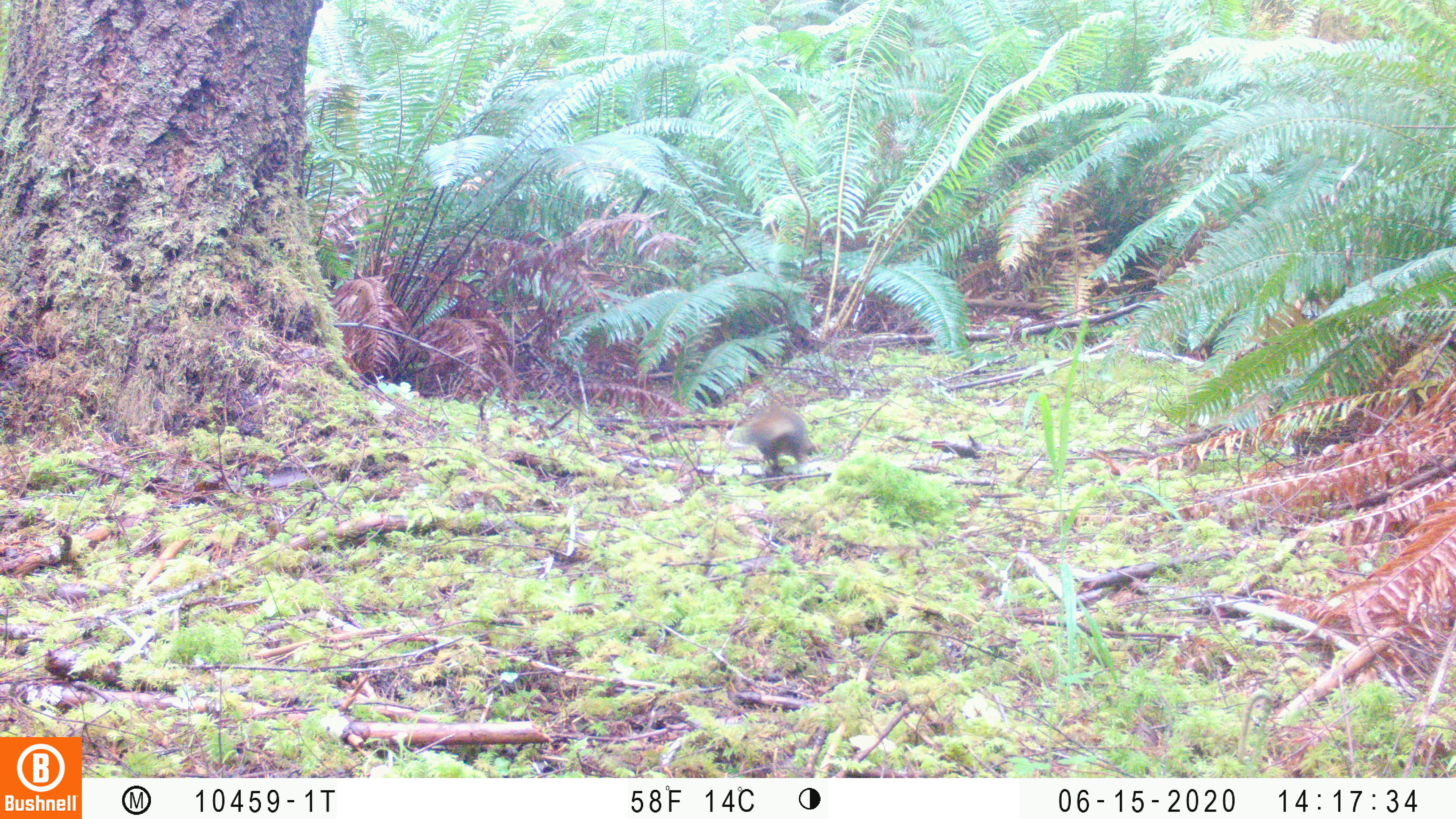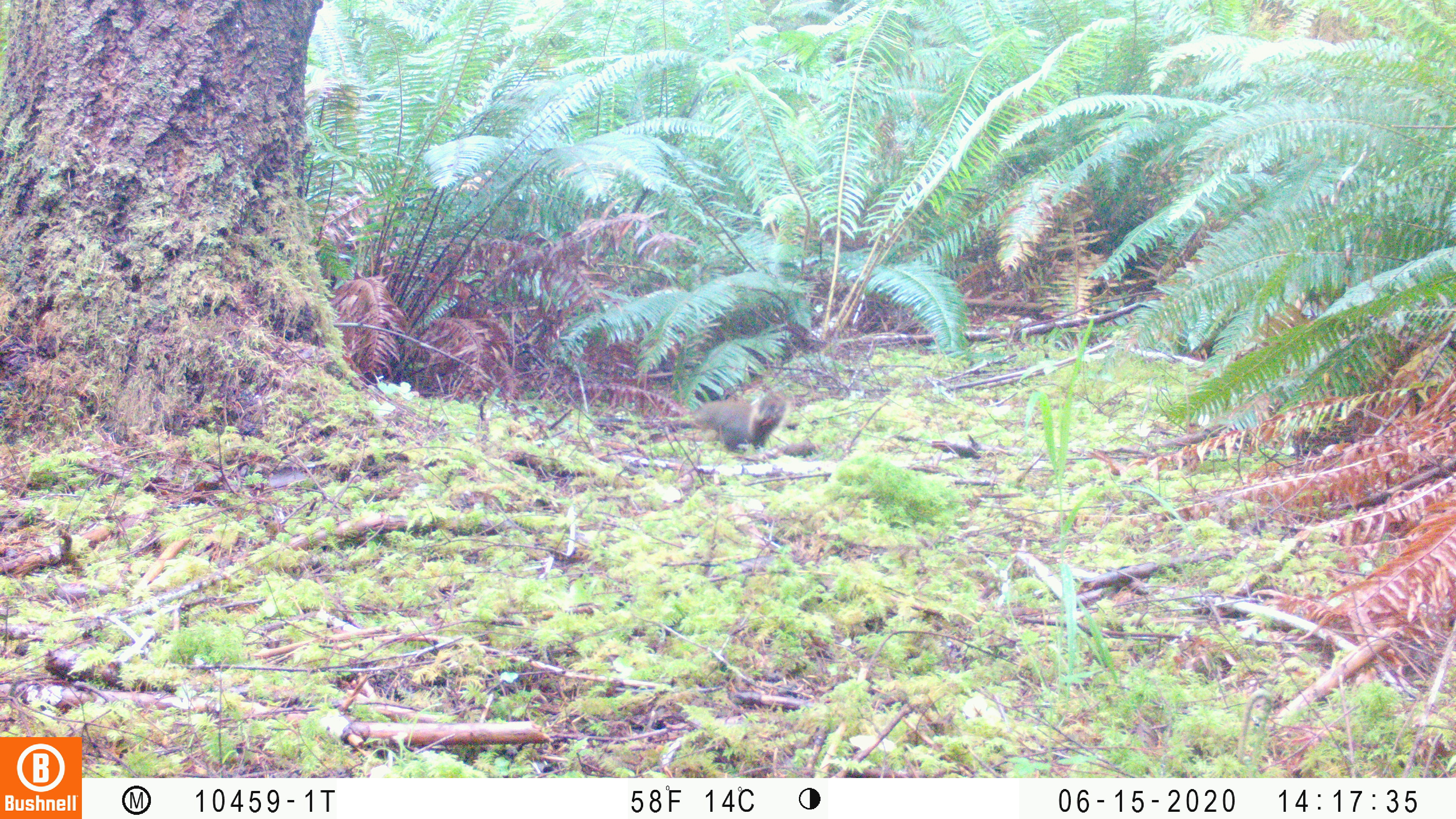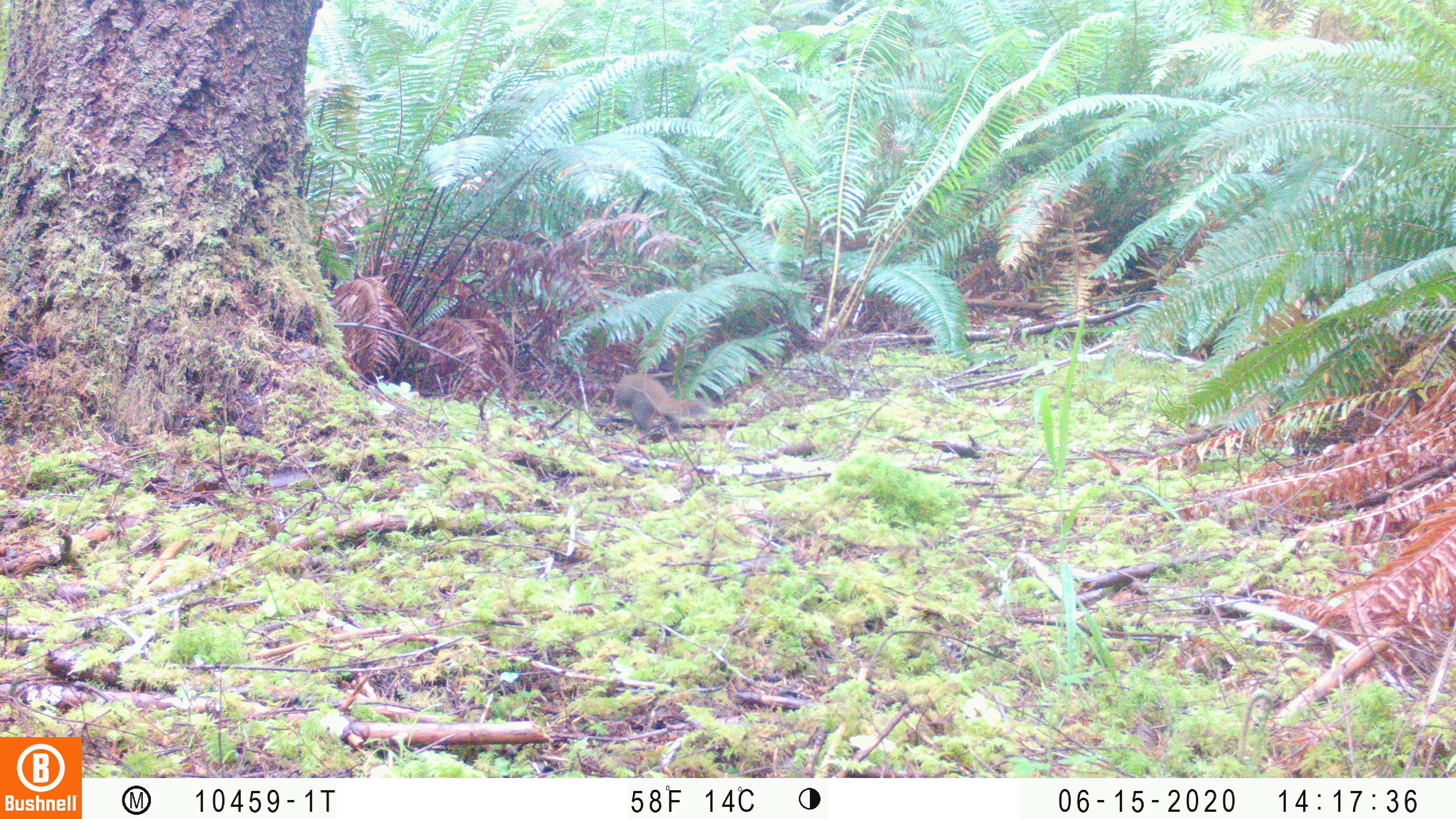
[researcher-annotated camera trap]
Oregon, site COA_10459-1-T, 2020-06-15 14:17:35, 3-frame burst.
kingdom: Animalia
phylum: Chordata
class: Mammalia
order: Rodentia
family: Sciuridae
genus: Tamiasciurus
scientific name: Tamiasciurus douglasii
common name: douglas squirrel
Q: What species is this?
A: Douglas squirrel (Tamiasciurus douglasii).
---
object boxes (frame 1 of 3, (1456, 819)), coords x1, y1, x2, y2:
douglas squirrel: 737, 402, 815, 474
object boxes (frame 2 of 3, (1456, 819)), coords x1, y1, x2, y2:
douglas squirrel: 684, 389, 789, 458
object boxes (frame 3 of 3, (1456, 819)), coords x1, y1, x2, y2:
douglas squirrel: 603, 369, 726, 437